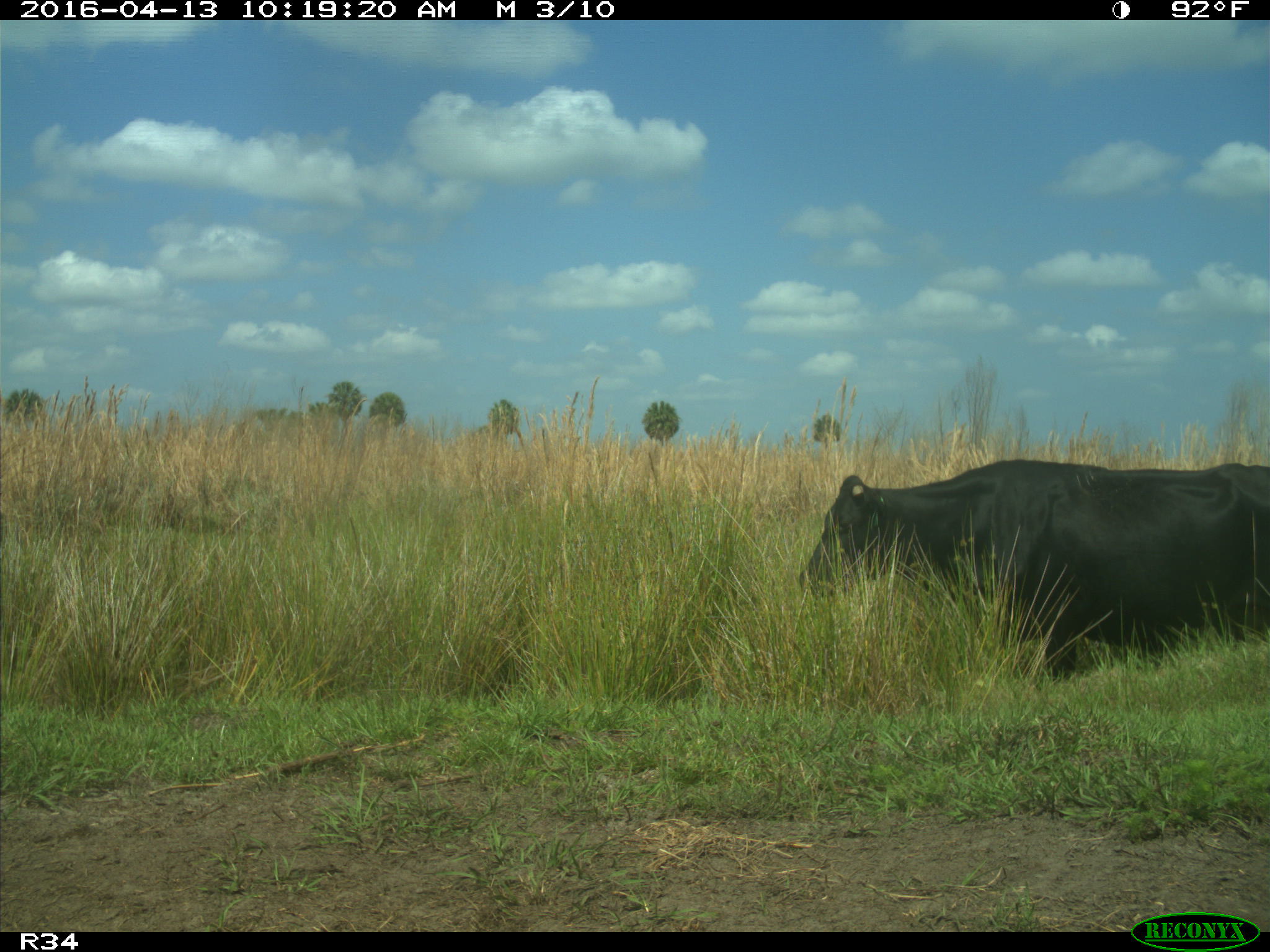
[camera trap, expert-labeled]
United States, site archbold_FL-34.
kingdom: Animalia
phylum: Chordata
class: Mammalia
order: Artiodactyla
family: Bovidae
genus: Bos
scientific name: Bos taurus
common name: domestic cow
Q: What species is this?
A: Bos taurus (domestic cow).